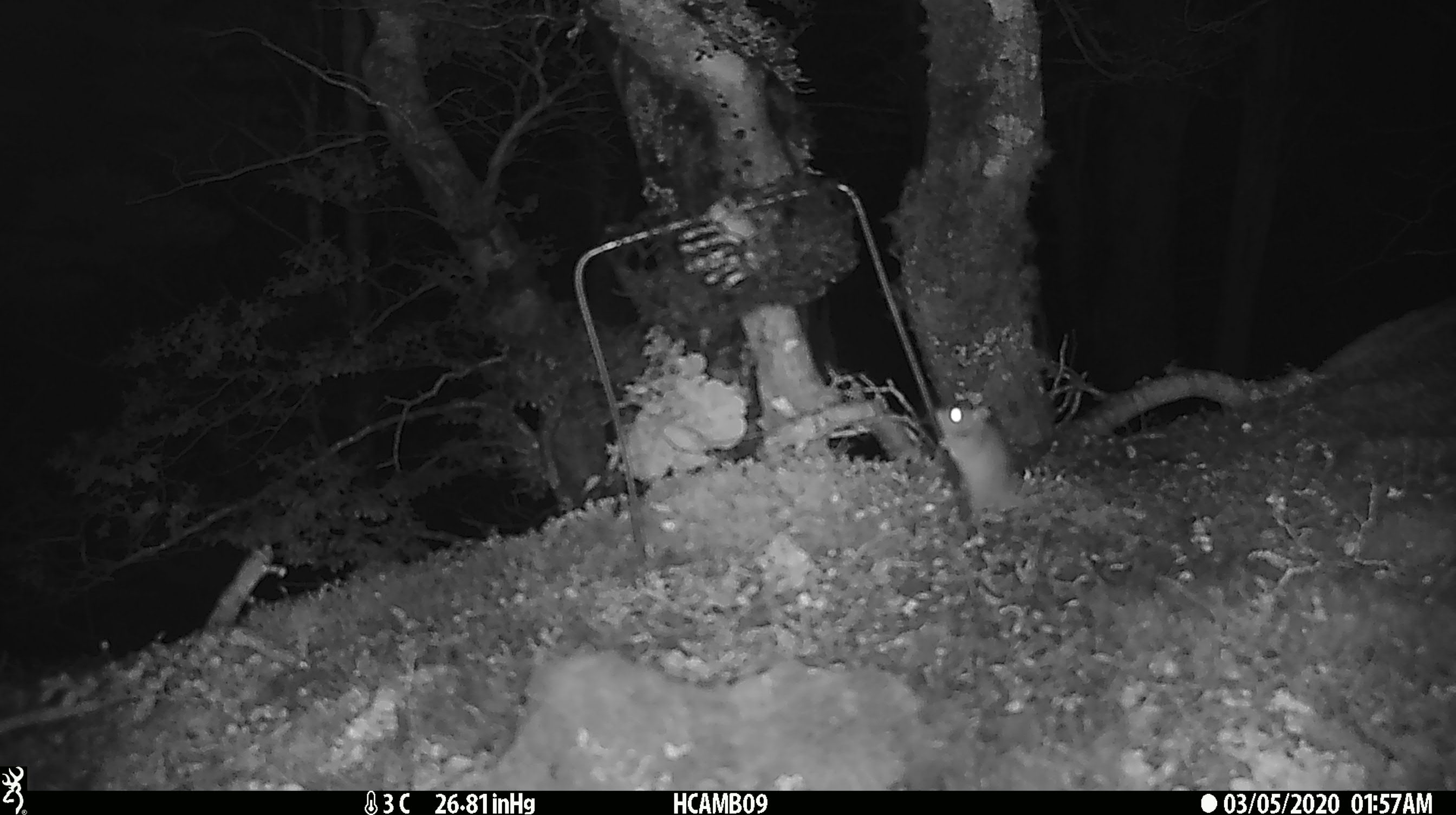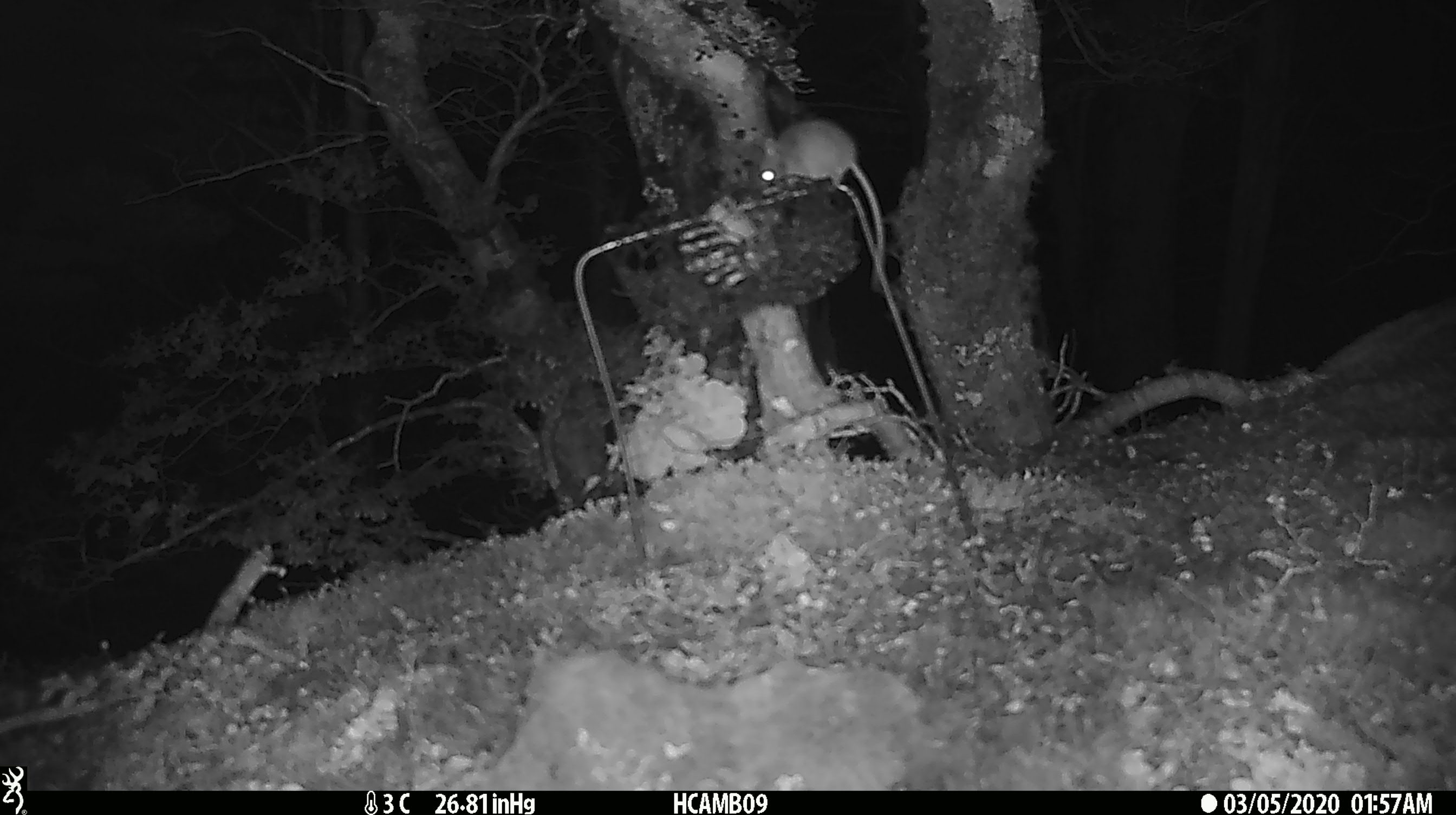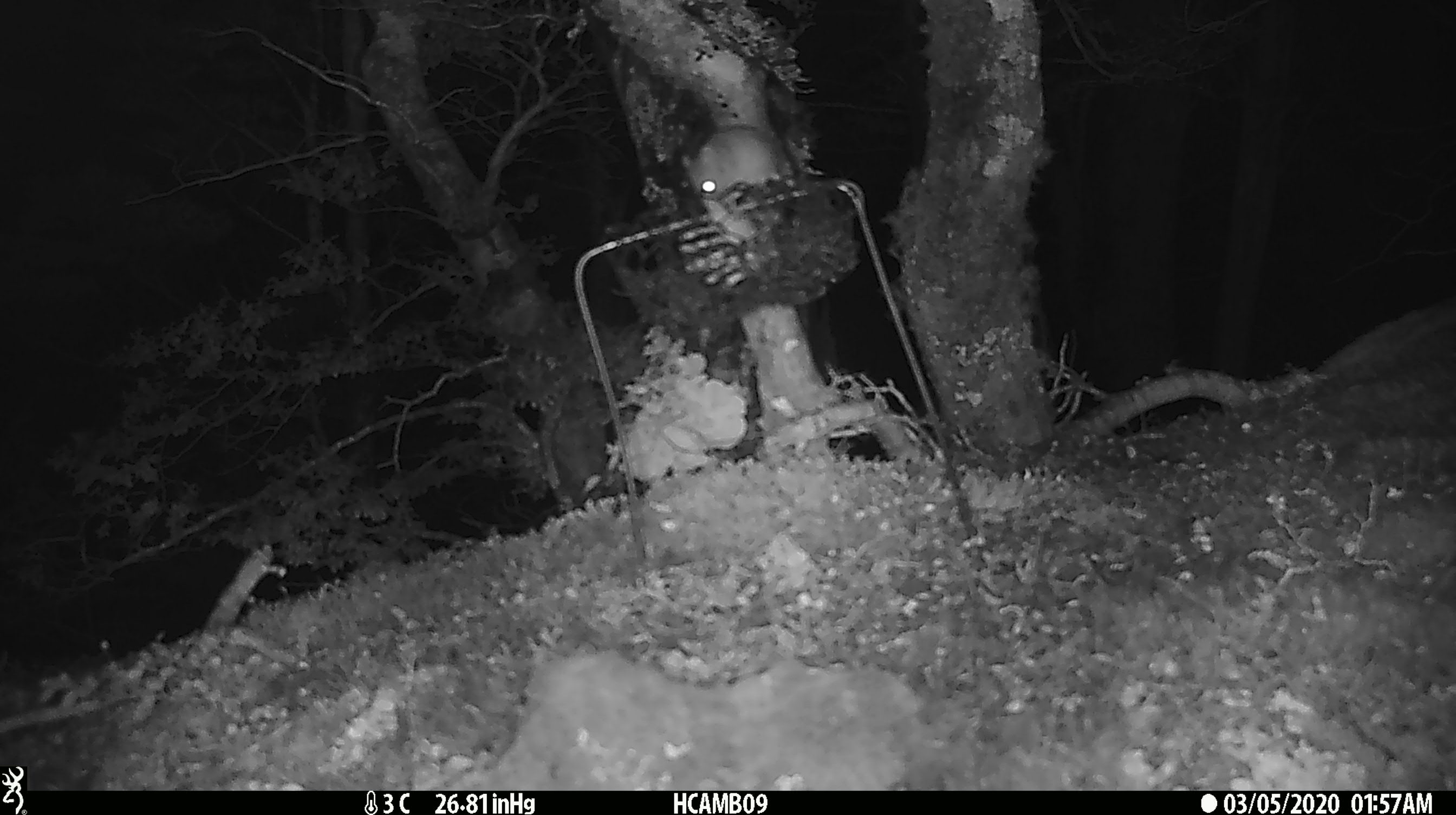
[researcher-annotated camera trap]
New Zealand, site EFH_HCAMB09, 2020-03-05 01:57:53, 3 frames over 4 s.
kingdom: Animalia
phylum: Chordata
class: Mammalia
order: Rodentia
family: Muridae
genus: Mus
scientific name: Mus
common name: mouse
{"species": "mouse (Mus)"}